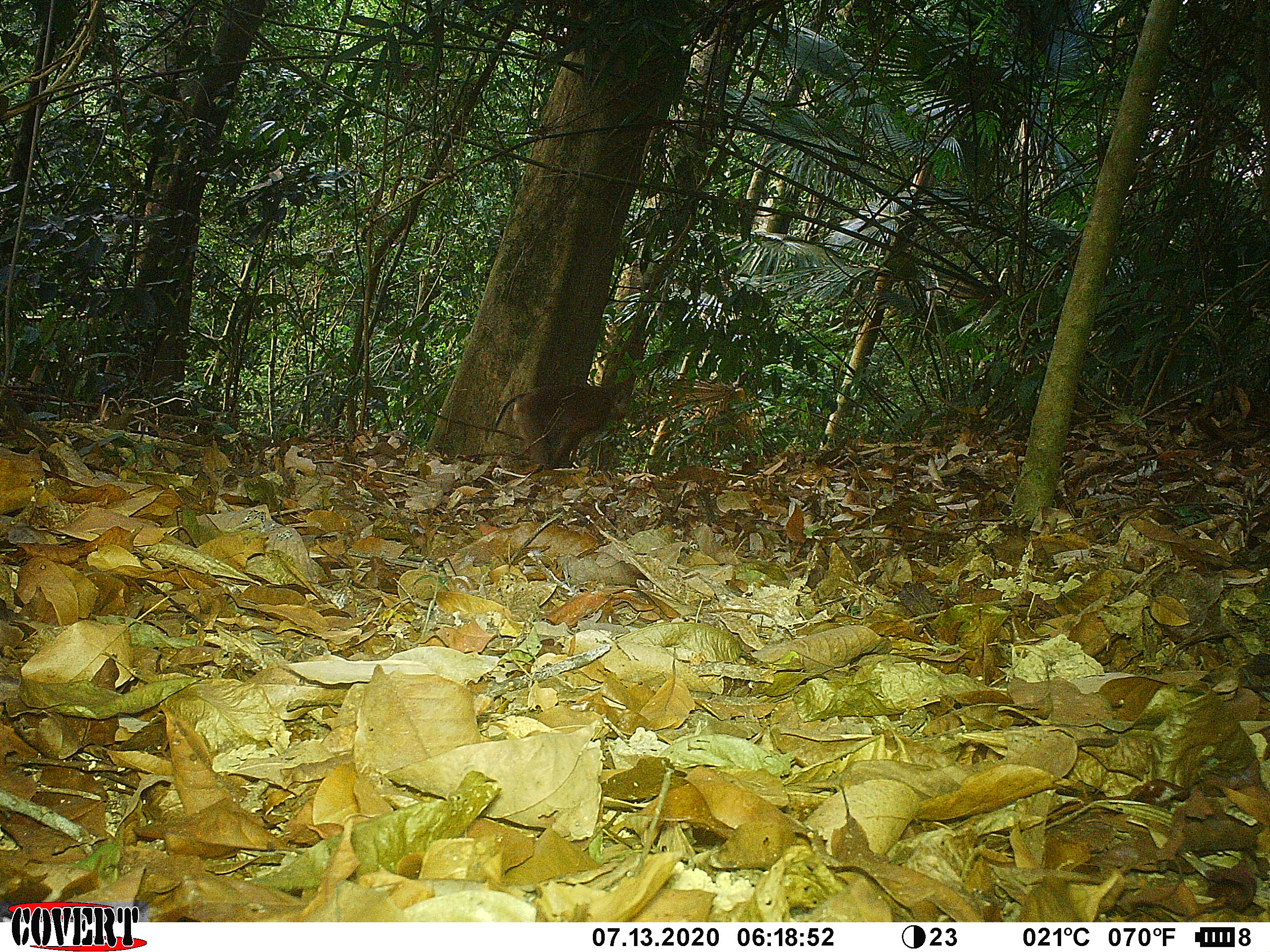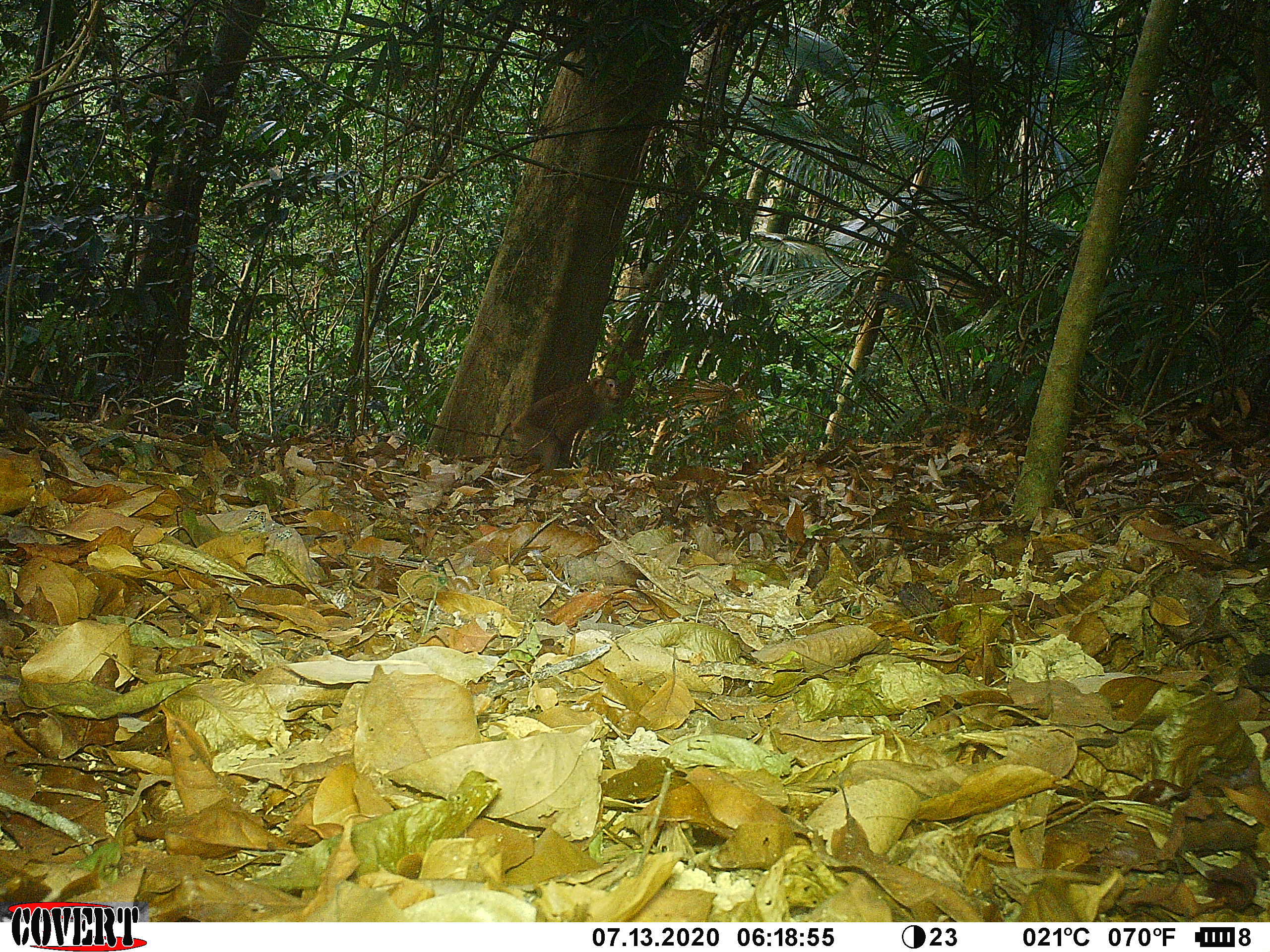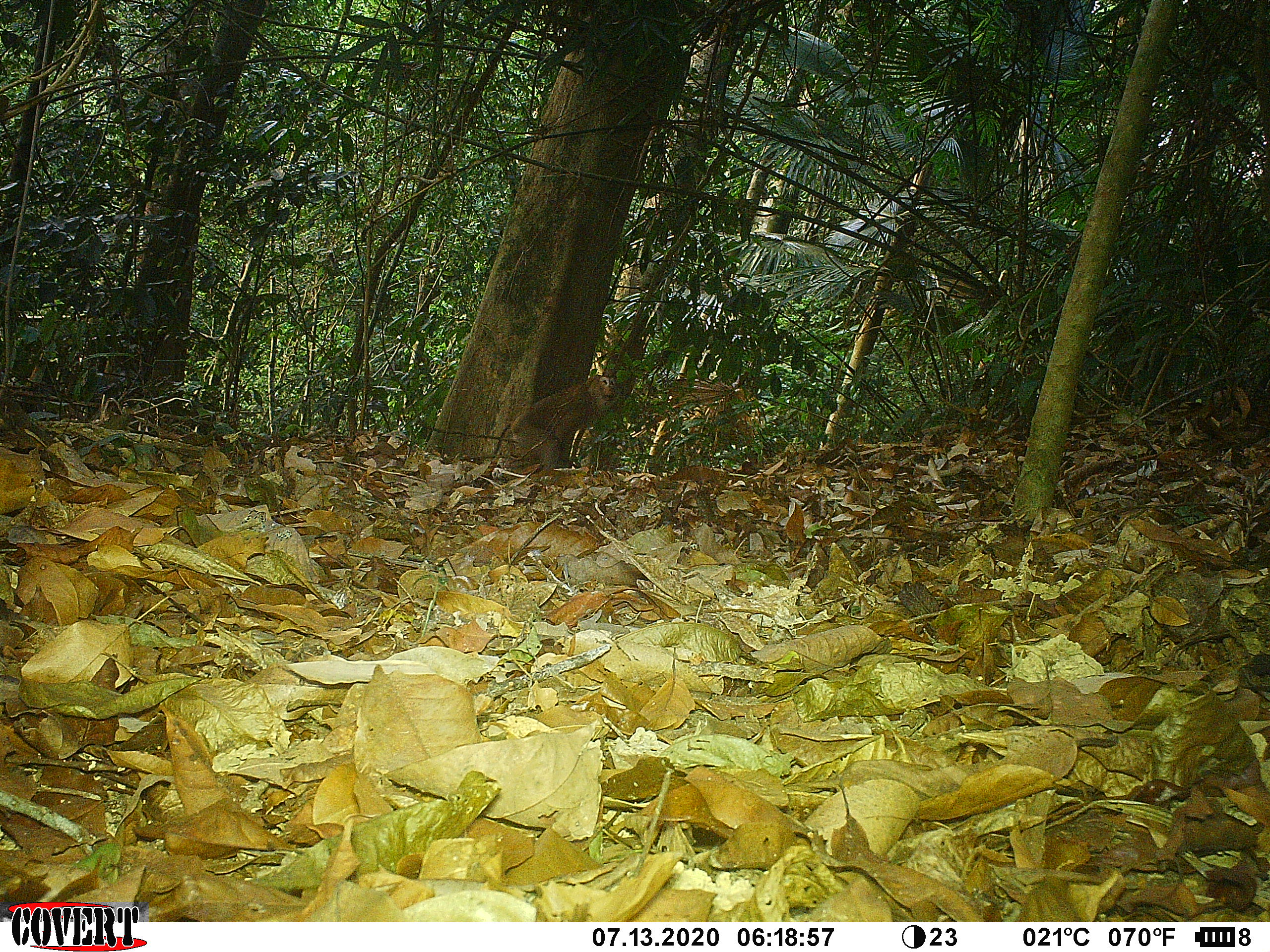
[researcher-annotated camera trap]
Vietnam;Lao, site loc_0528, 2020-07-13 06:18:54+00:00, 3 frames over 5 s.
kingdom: Animalia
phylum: Chordata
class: Mammalia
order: Primates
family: Cercopithecidae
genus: Macaca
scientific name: Macaca nemestrina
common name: pig-tailed macaque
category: pig tailed macaque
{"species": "pig tailed macaque (pig-tailed macaque) (Macaca nemestrina)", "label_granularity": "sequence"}